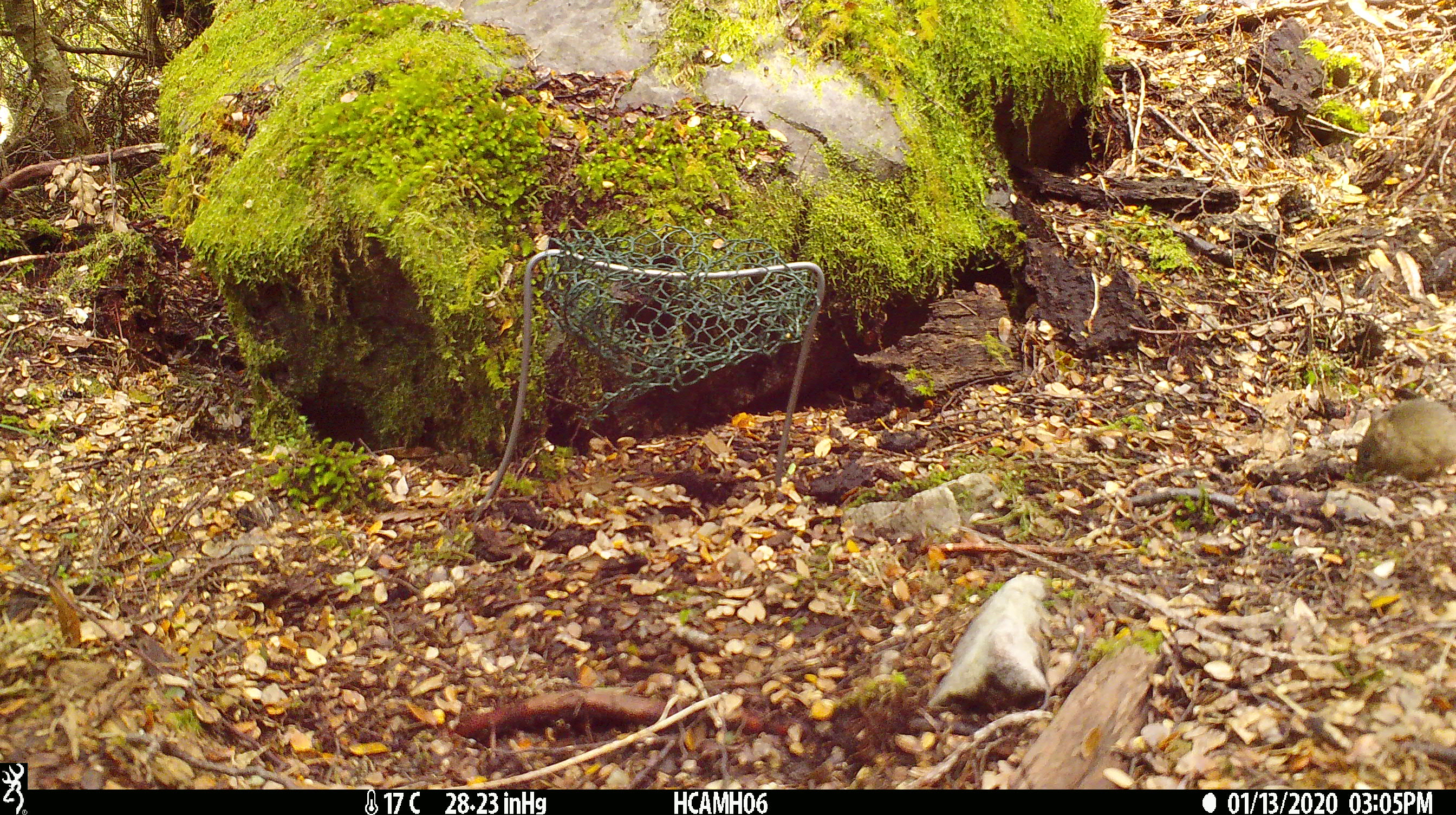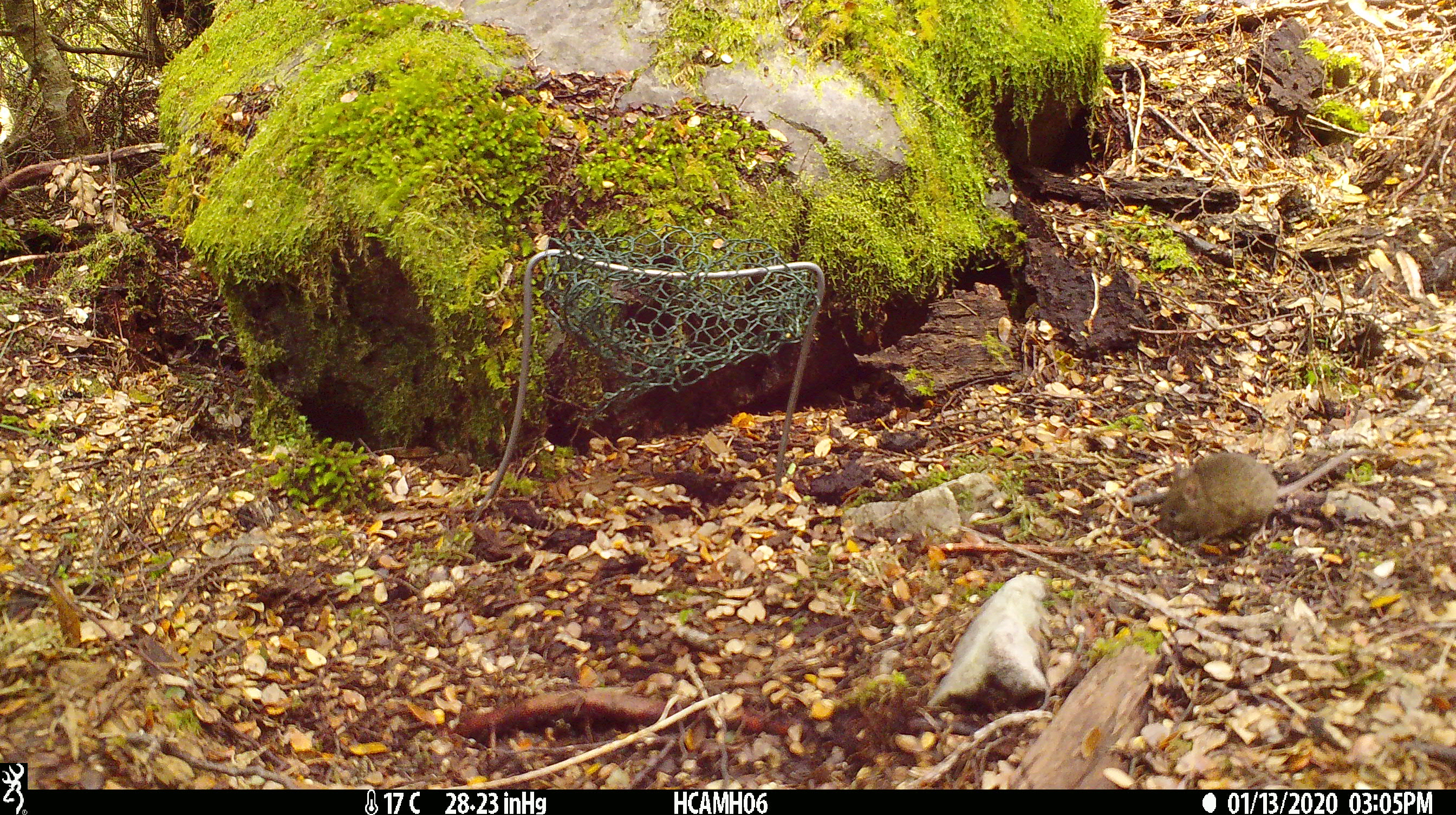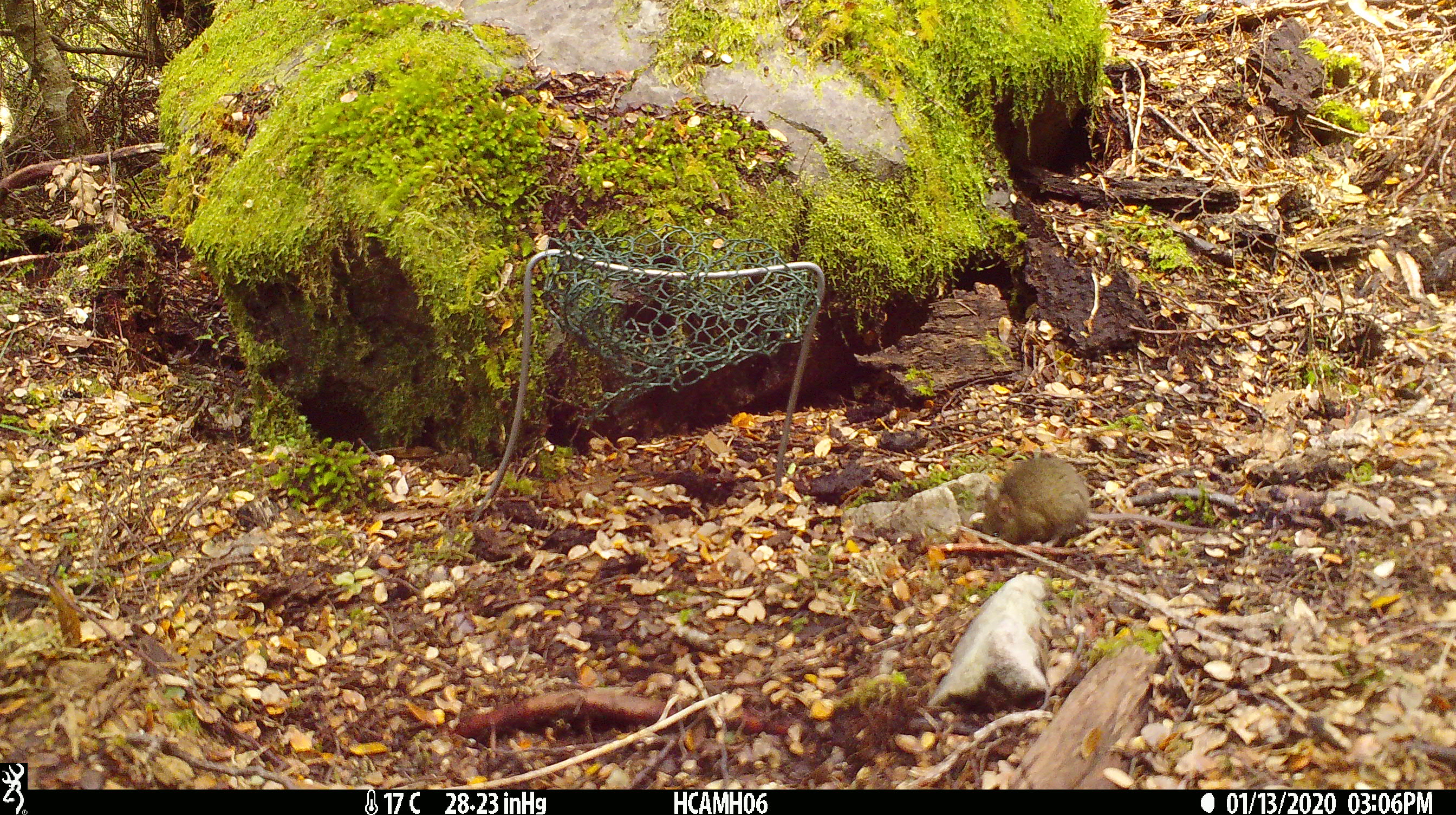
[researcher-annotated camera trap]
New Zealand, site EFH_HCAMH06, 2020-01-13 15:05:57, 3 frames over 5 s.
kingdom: Animalia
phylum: Chordata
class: Mammalia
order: Rodentia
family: Muridae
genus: Mus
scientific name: Mus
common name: mouse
Mouse (Mus).